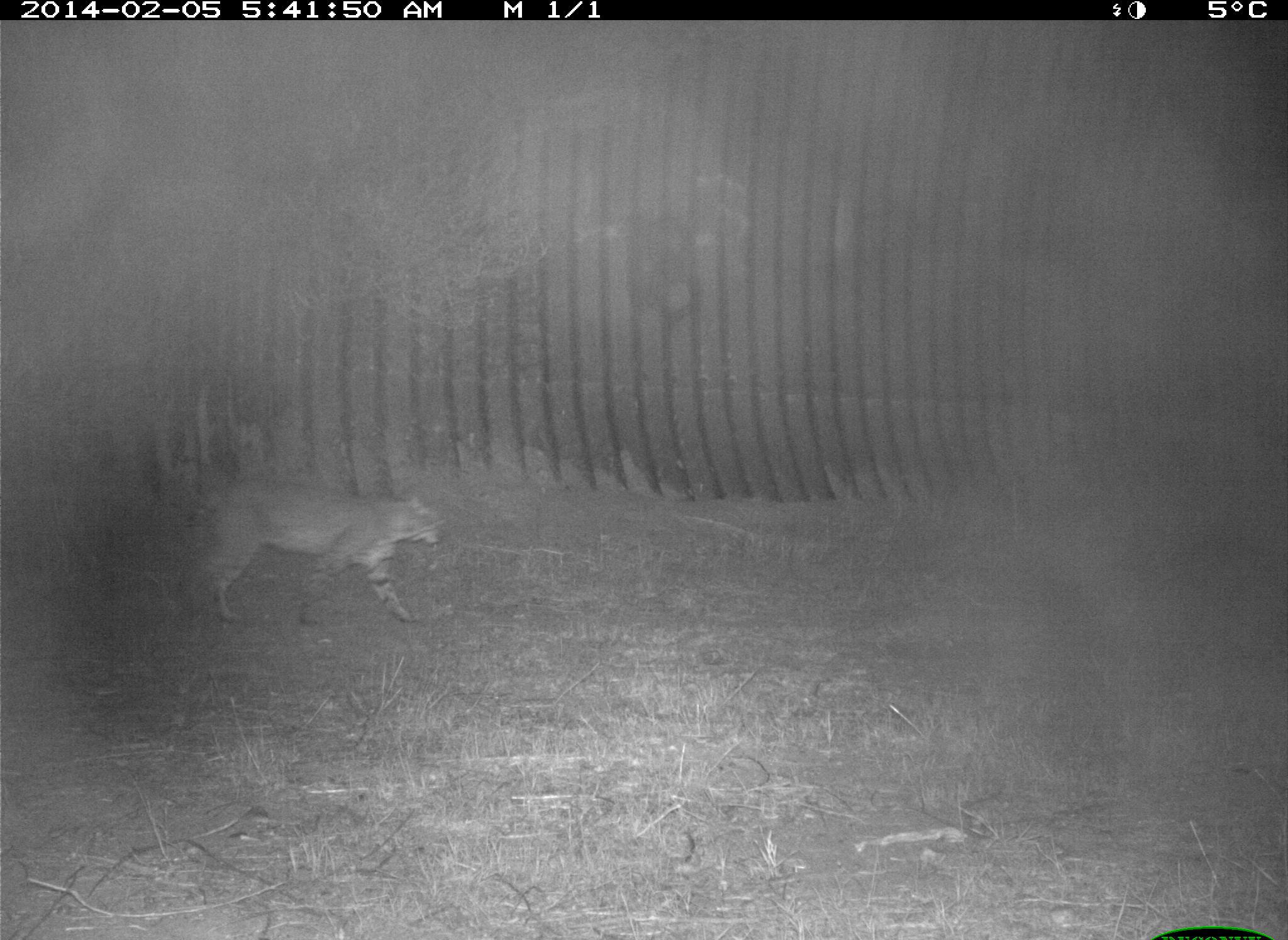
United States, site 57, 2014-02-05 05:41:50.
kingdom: Animalia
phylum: Chordata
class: Mammalia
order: Carnivora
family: Felidae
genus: Lynx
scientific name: Lynx rufus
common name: bobcat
Bobcat (Lynx rufus).